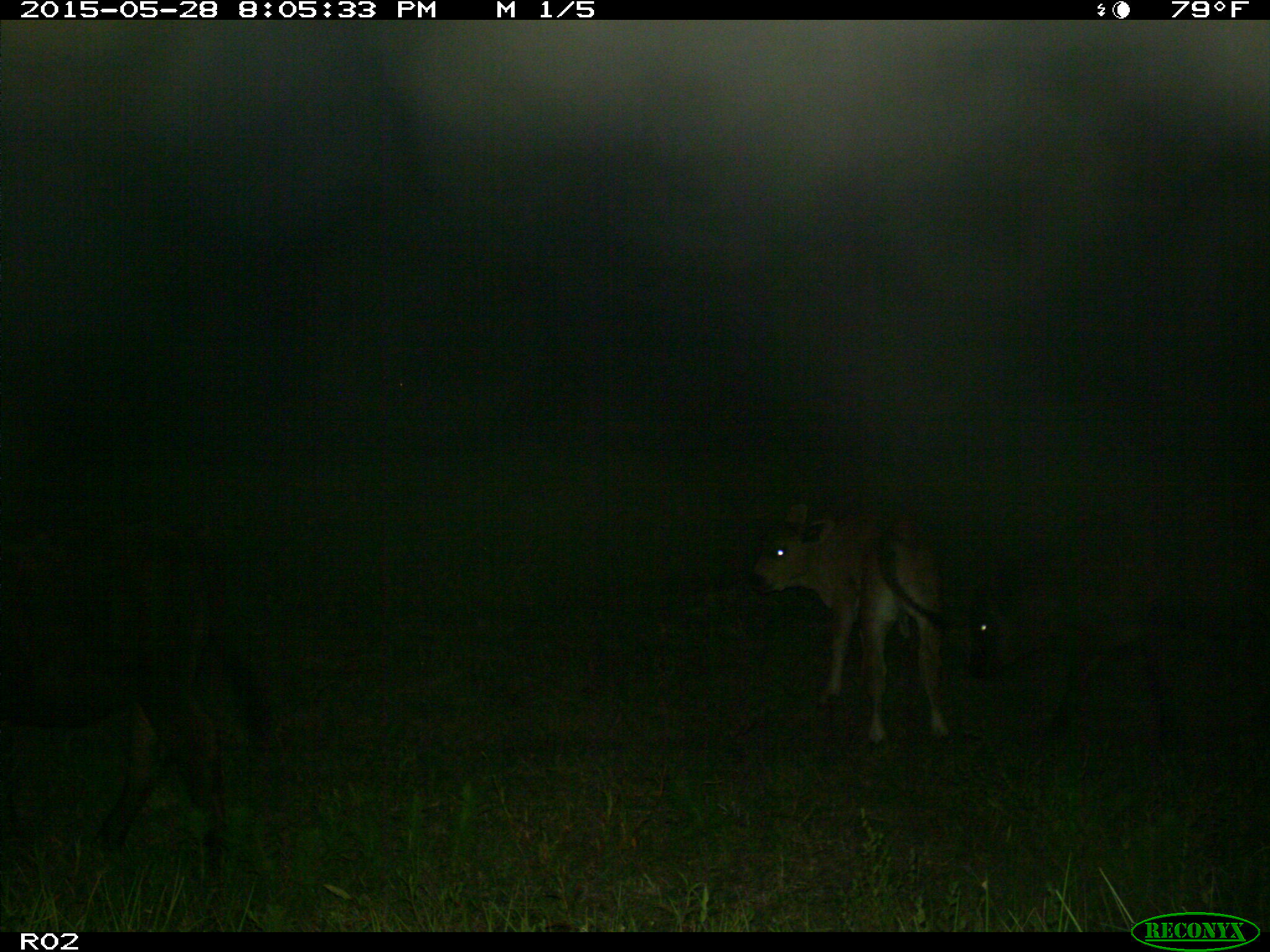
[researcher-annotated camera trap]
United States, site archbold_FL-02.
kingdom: Animalia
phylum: Chordata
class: Mammalia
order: Artiodactyla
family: Bovidae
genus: Bos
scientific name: Bos taurus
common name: domestic cow